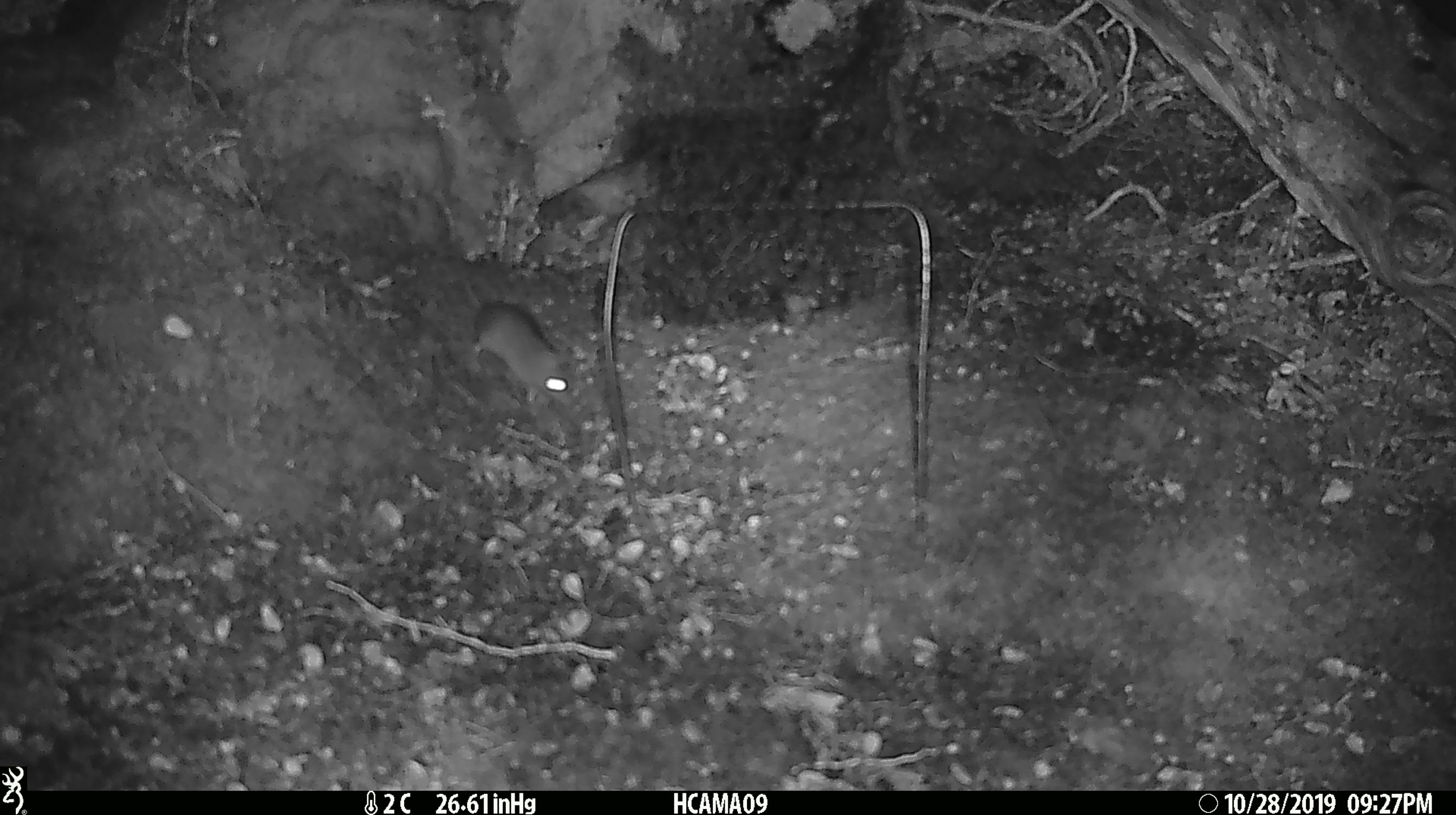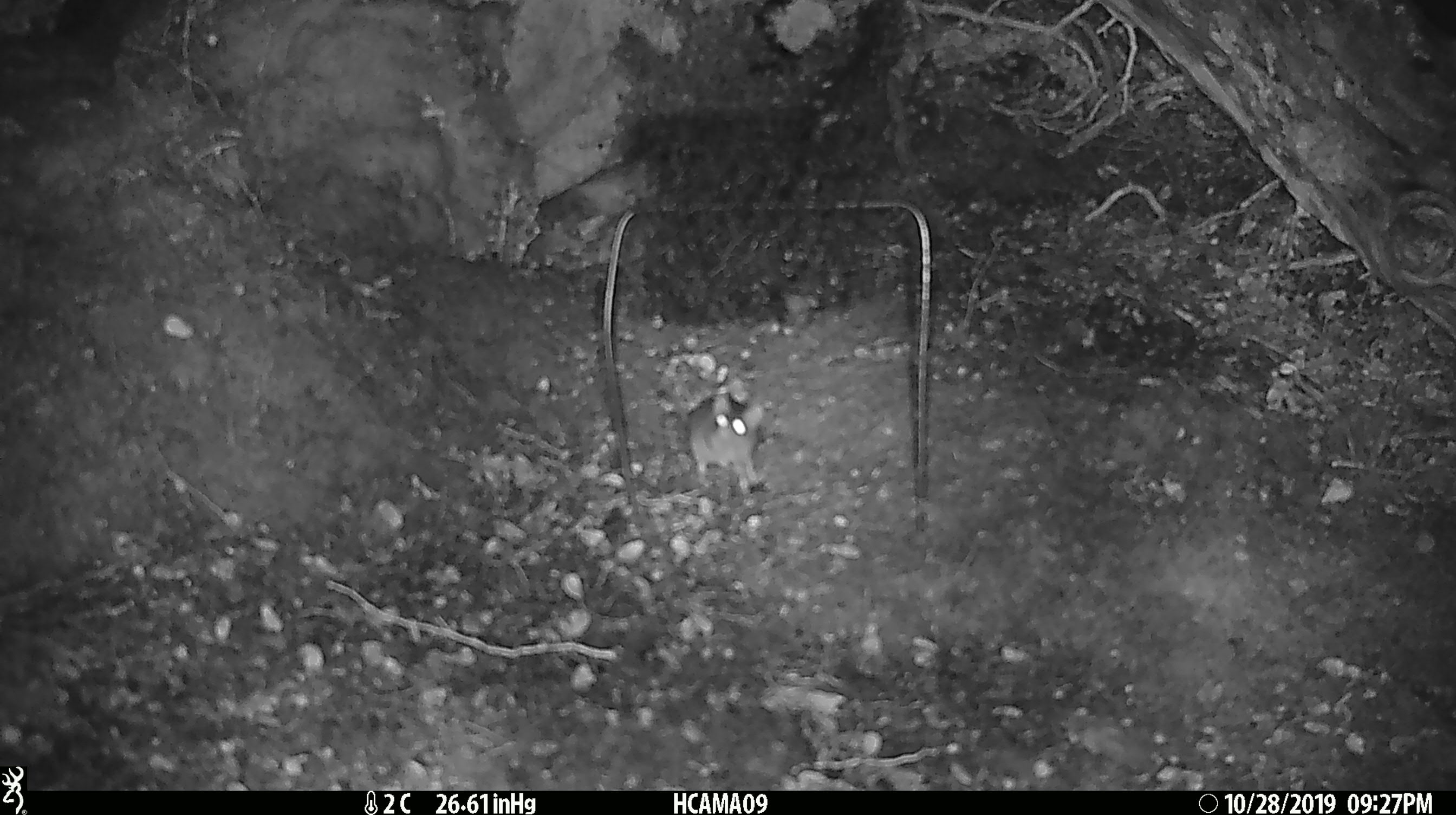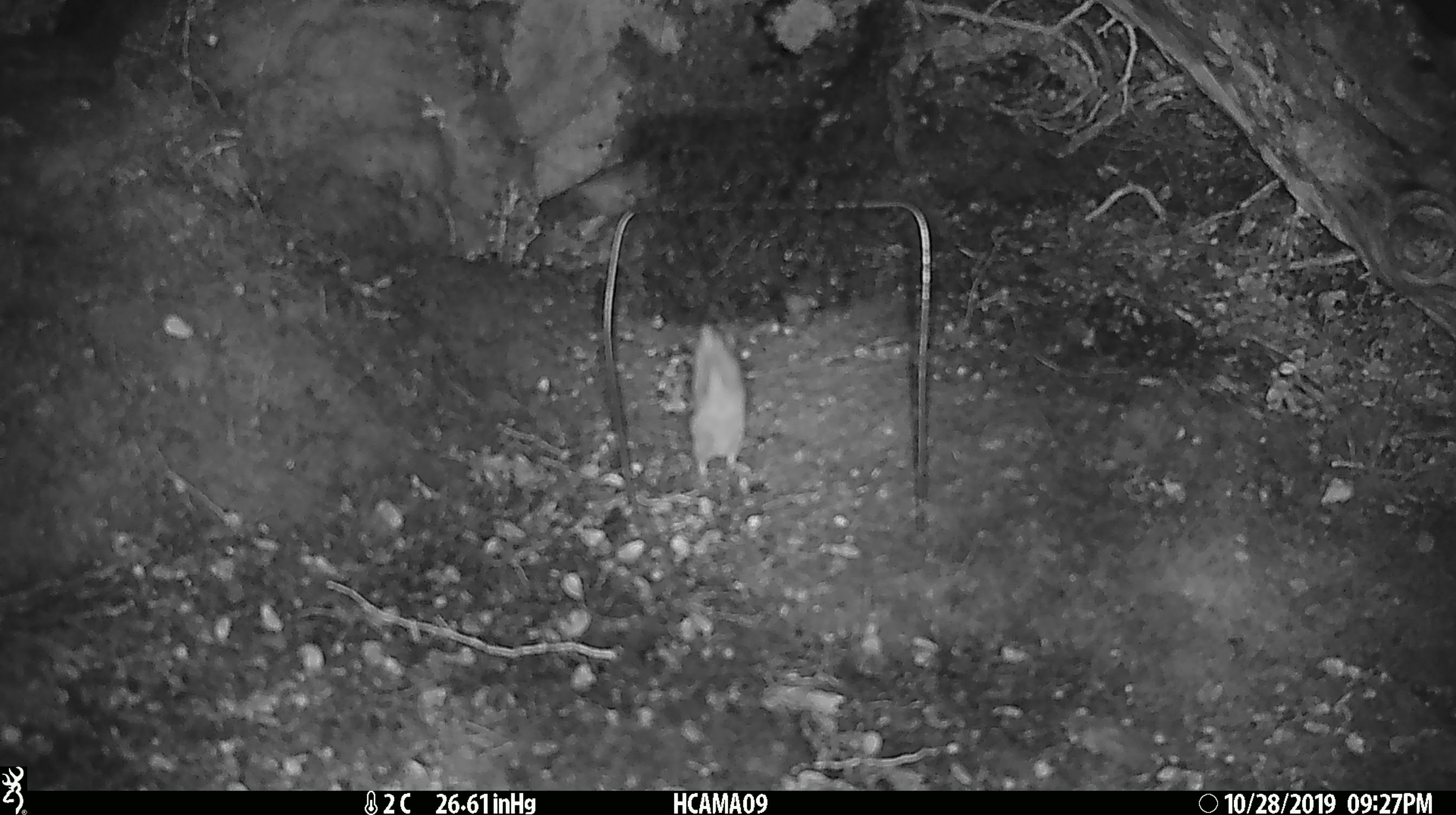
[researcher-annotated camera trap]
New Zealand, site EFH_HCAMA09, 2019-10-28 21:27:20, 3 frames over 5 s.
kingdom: Animalia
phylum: Chordata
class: Mammalia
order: Rodentia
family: Muridae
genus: Mus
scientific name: Mus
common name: mouse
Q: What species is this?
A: Mouse (Mus).